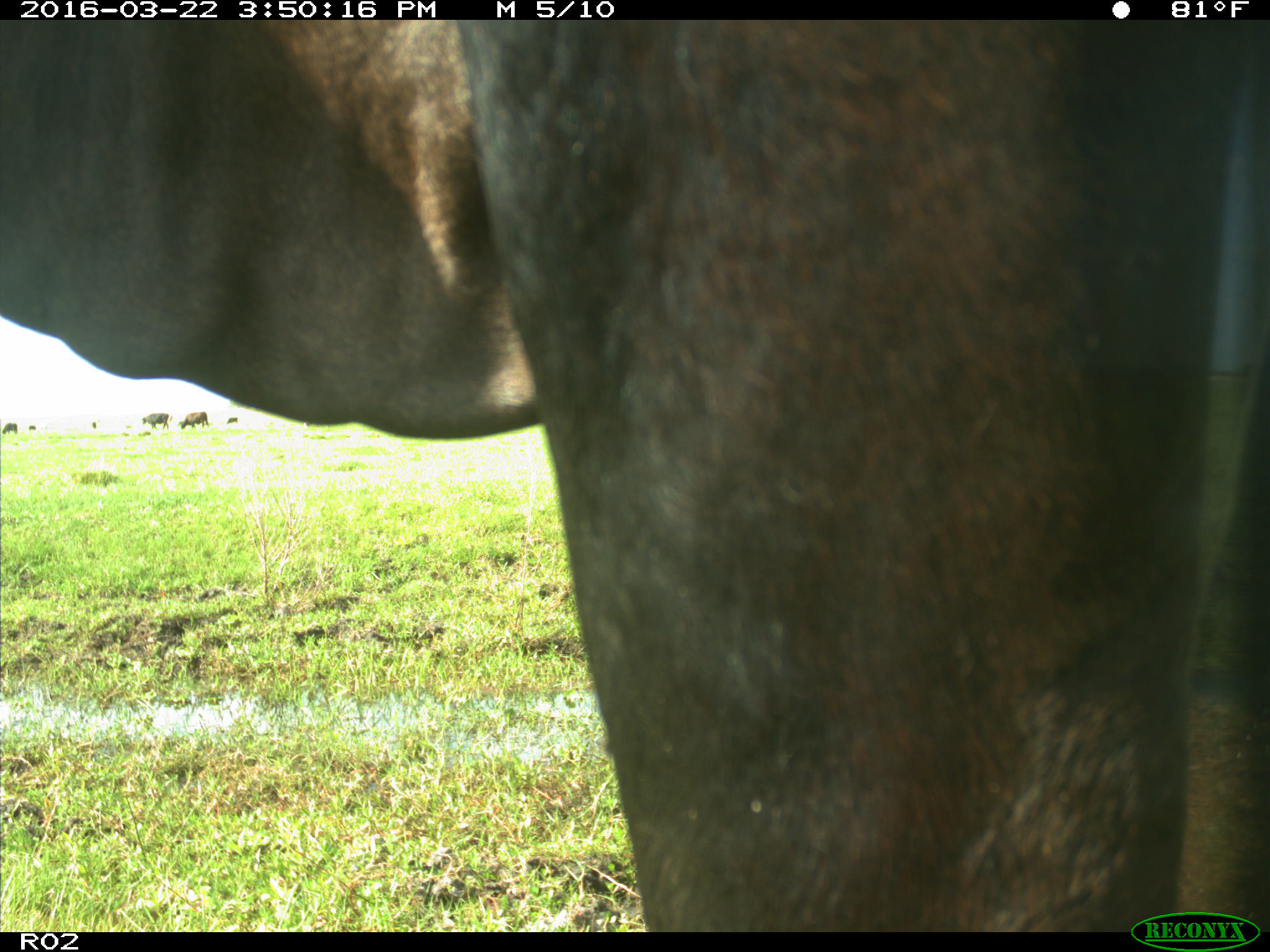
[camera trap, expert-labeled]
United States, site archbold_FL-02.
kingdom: Animalia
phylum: Chordata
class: Mammalia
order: Artiodactyla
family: Bovidae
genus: Bos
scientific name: Bos taurus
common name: domestic cow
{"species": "Bos taurus (domestic cow)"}